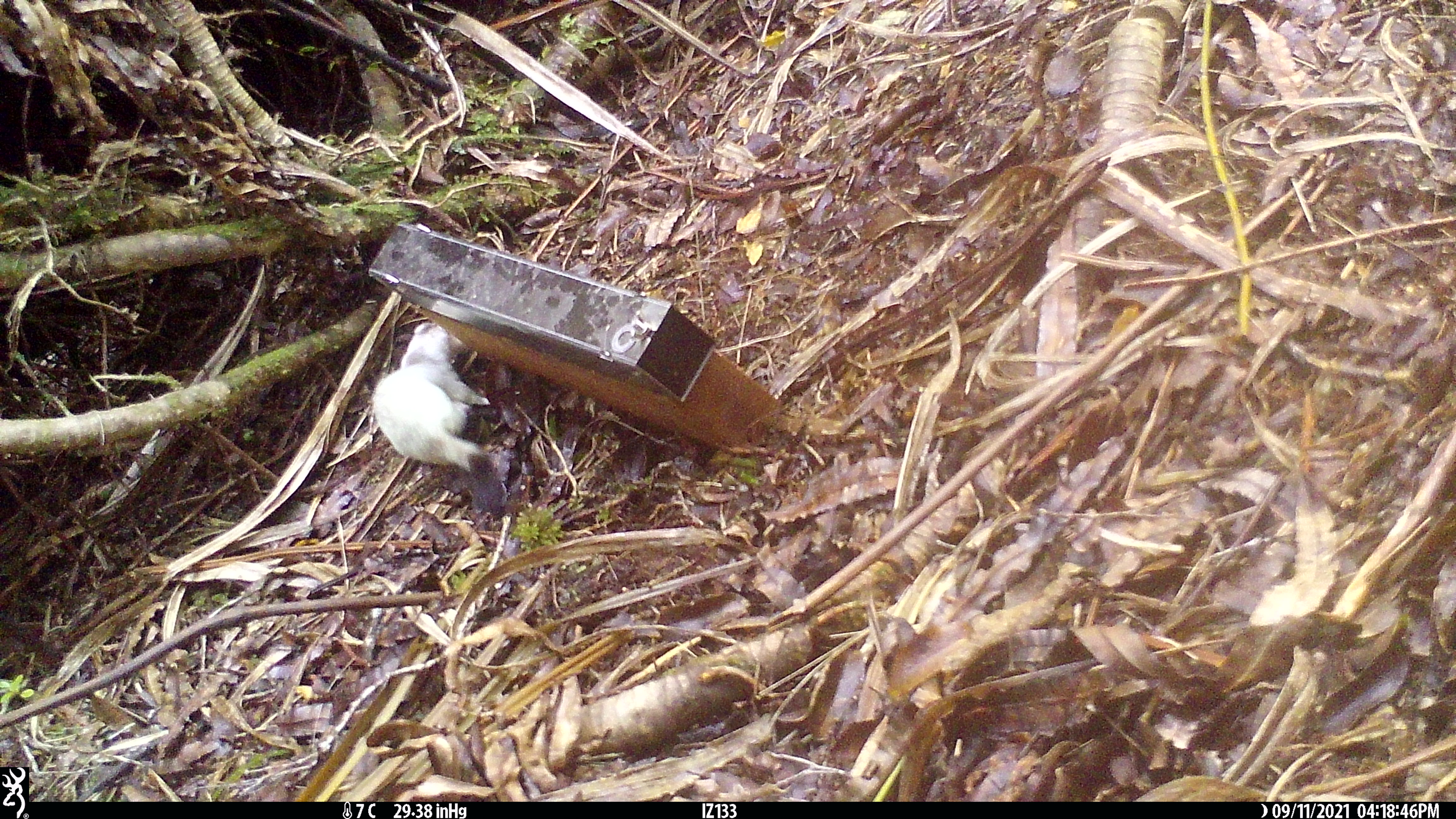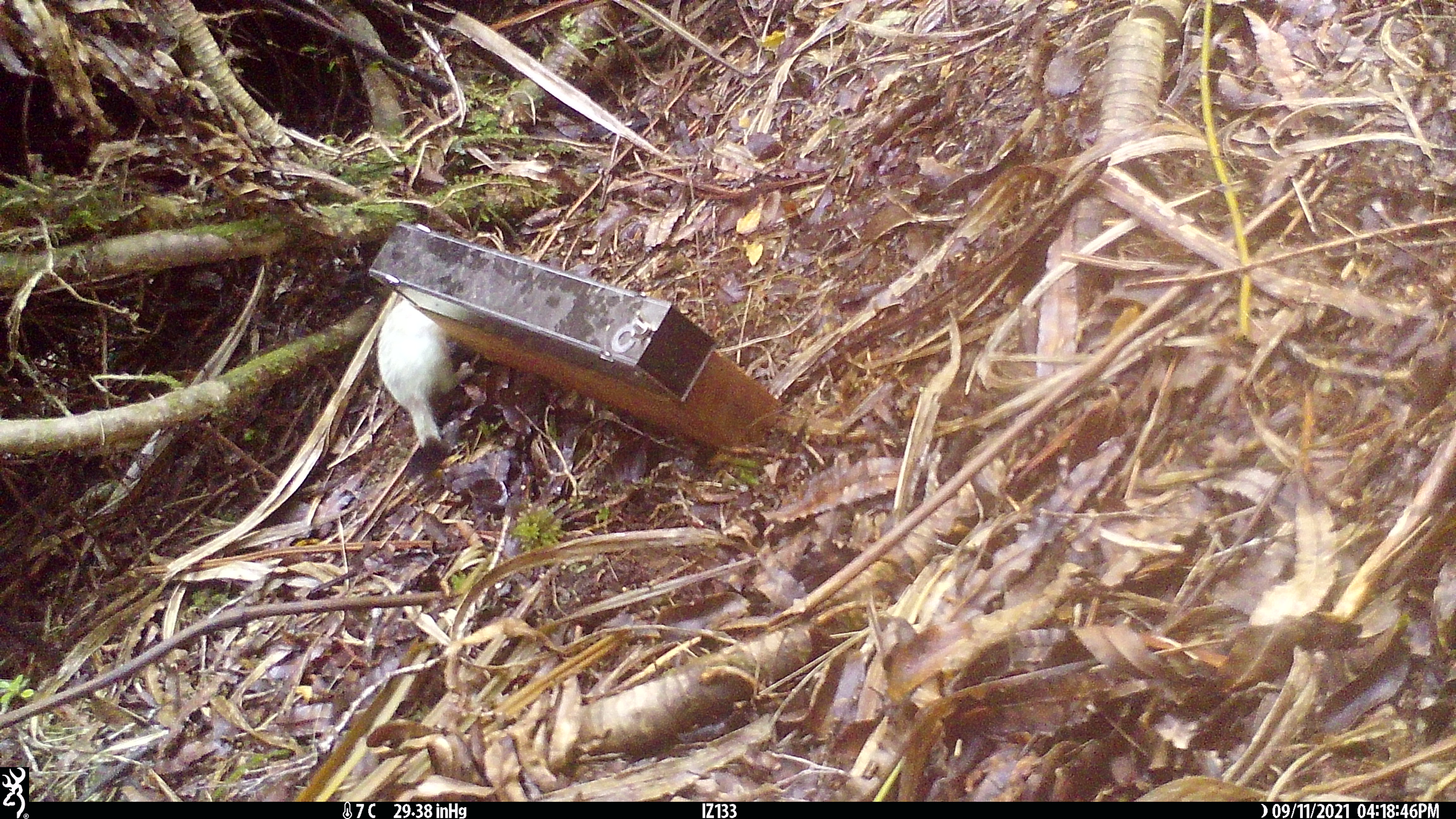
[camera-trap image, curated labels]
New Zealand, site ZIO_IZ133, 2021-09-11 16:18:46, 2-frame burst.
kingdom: Animalia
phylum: Chordata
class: Mammalia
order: Carnivora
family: Mustelidae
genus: Mustela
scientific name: Mustela erminea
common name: stoat